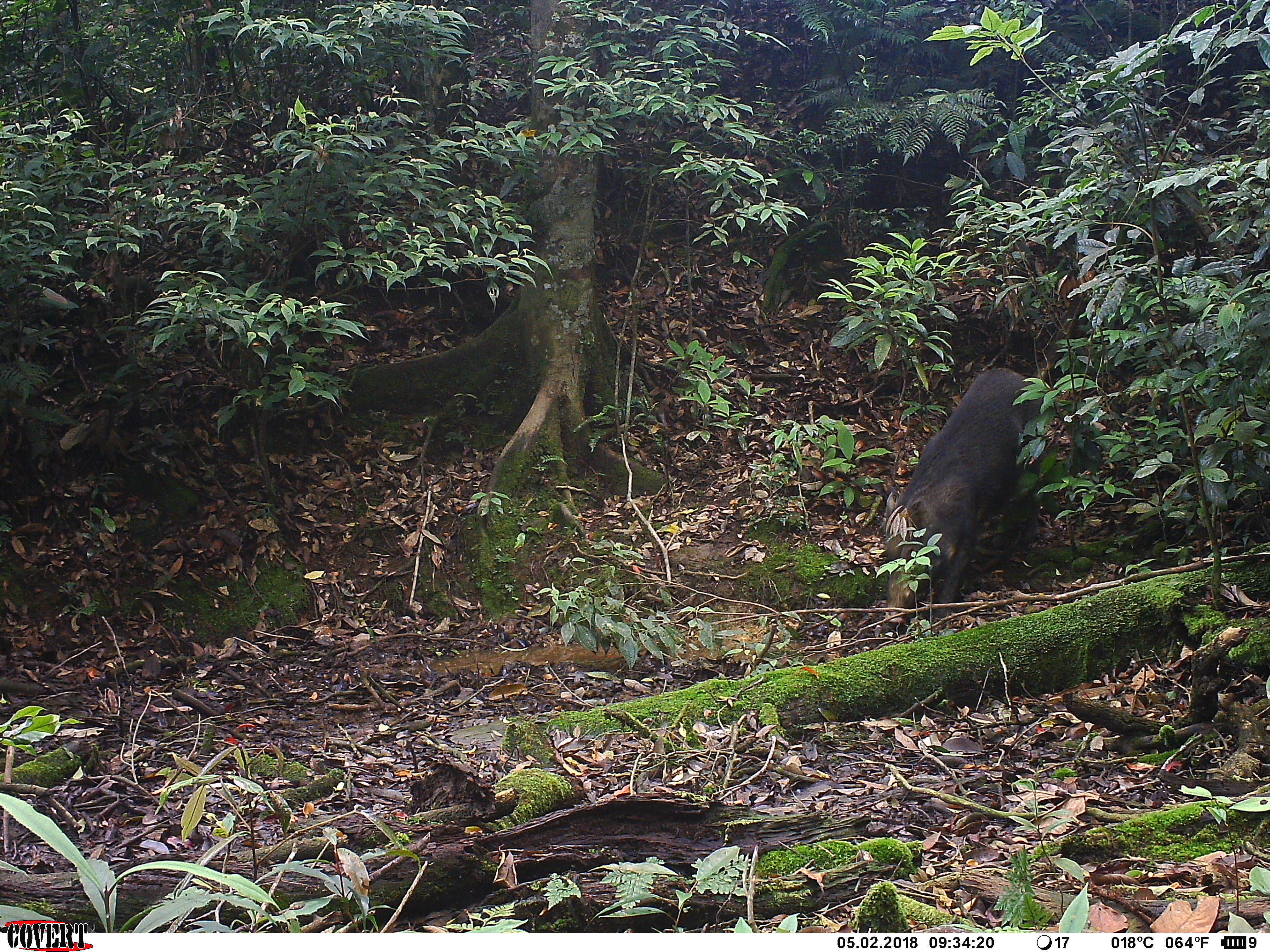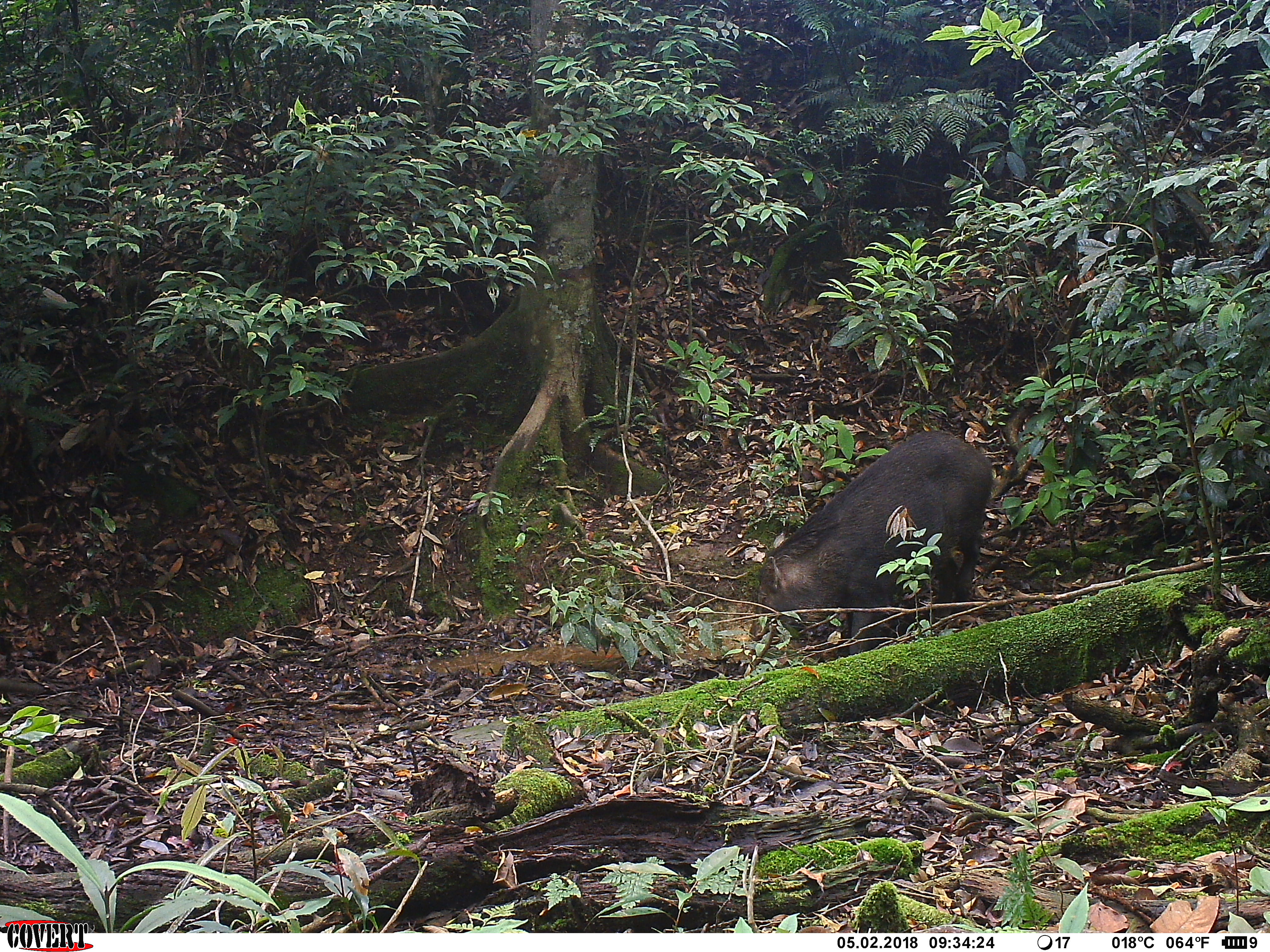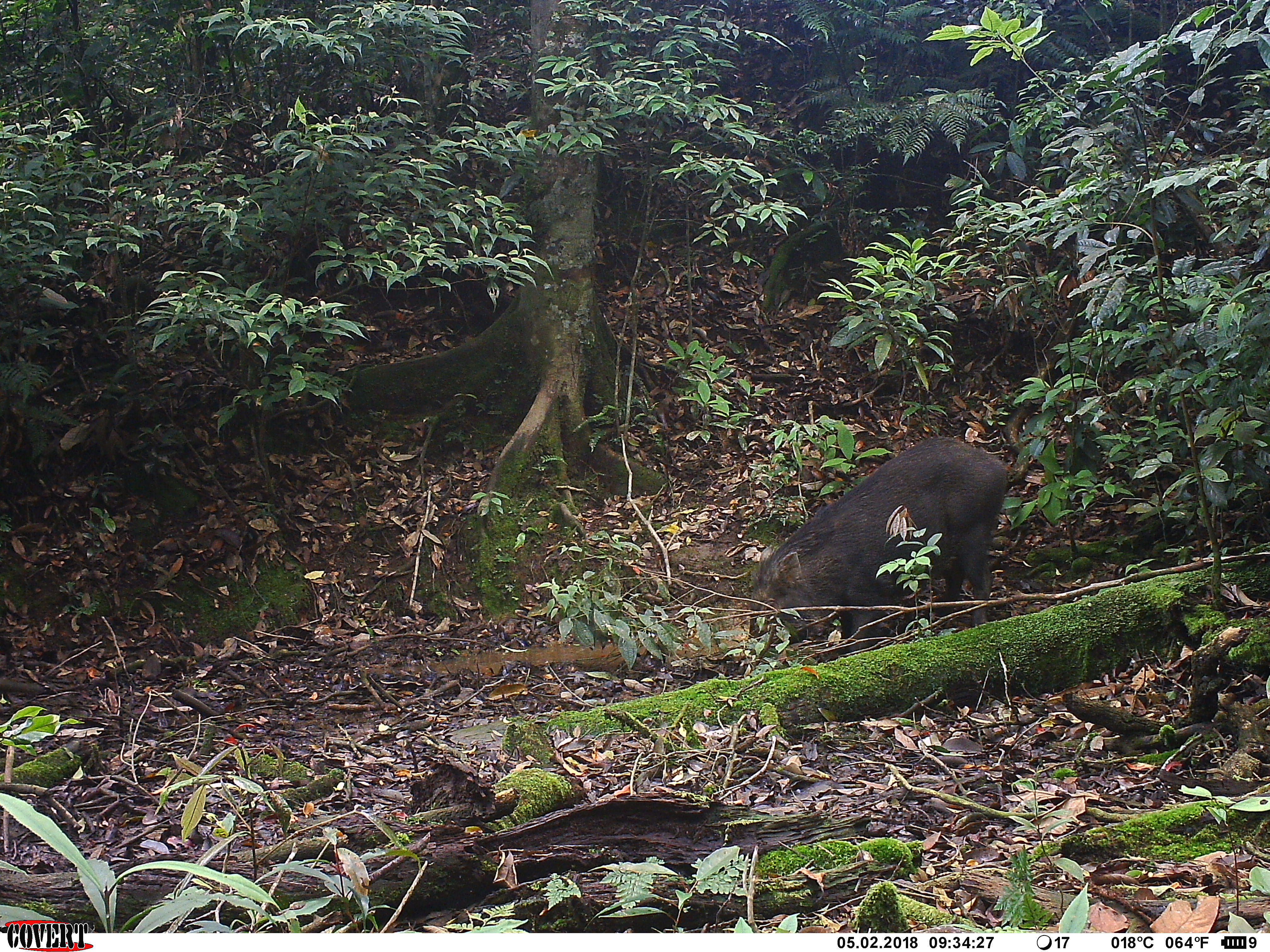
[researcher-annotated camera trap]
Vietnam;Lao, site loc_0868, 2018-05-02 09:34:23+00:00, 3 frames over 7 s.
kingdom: Animalia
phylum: Chordata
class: Mammalia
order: Artiodactyla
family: Suidae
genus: Sus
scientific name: Sus scrofa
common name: eurasian wild pig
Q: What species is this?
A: Eurasian wild pig (Sus scrofa).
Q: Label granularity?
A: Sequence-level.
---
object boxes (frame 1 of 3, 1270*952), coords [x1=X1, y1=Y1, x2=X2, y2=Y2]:
eurasian wild pig: [x1=879, y1=366, x2=1045, y2=625]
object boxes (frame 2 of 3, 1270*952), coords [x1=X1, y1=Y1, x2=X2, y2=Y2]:
eurasian wild pig: [x1=748, y1=429, x2=994, y2=655]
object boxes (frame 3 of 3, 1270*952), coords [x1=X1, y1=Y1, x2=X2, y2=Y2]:
eurasian wild pig: [x1=739, y1=434, x2=1007, y2=653]